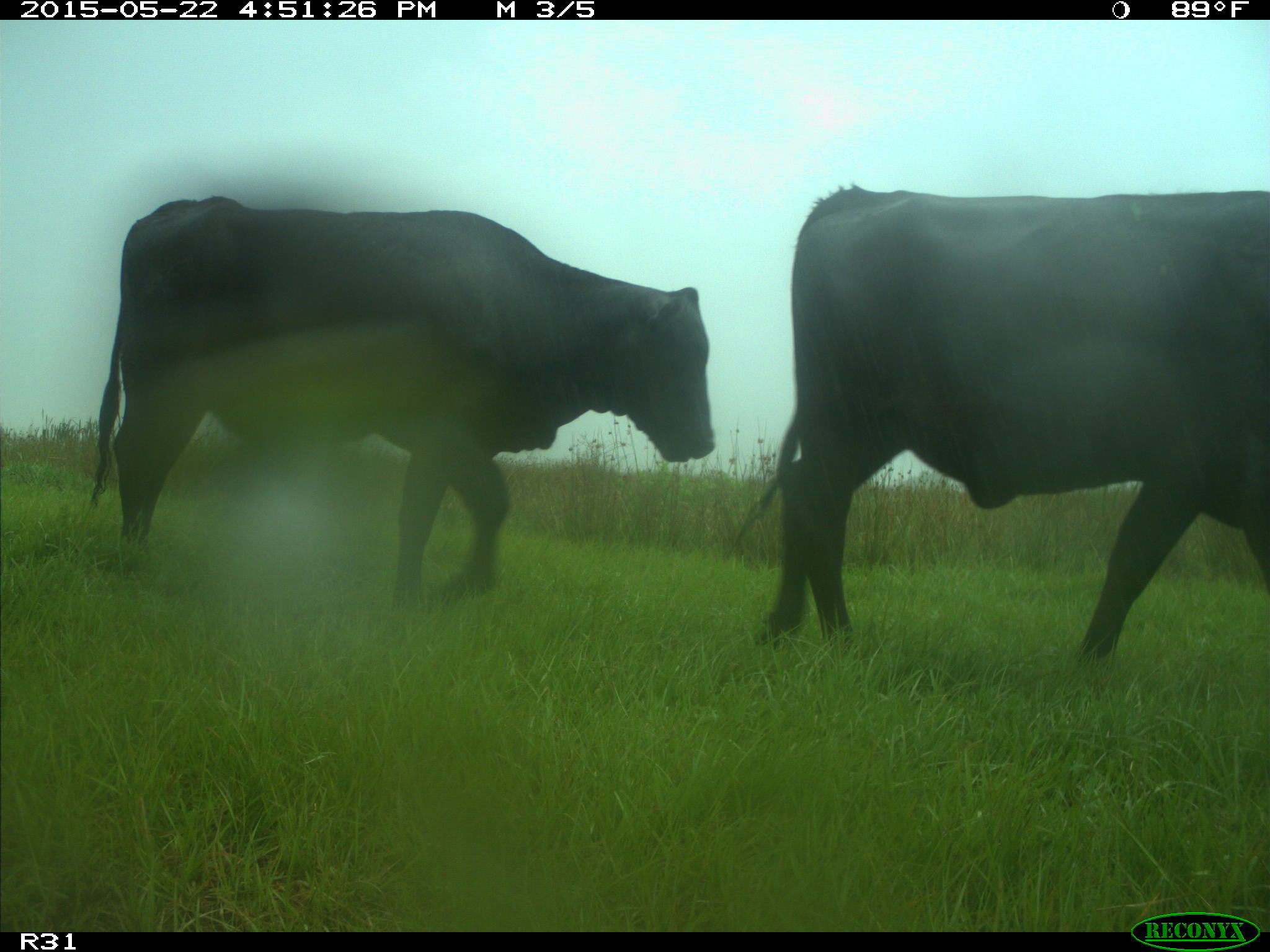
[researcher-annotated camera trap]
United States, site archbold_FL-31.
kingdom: Animalia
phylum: Chordata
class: Mammalia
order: Artiodactyla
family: Bovidae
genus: Bos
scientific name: Bos taurus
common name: domestic cow